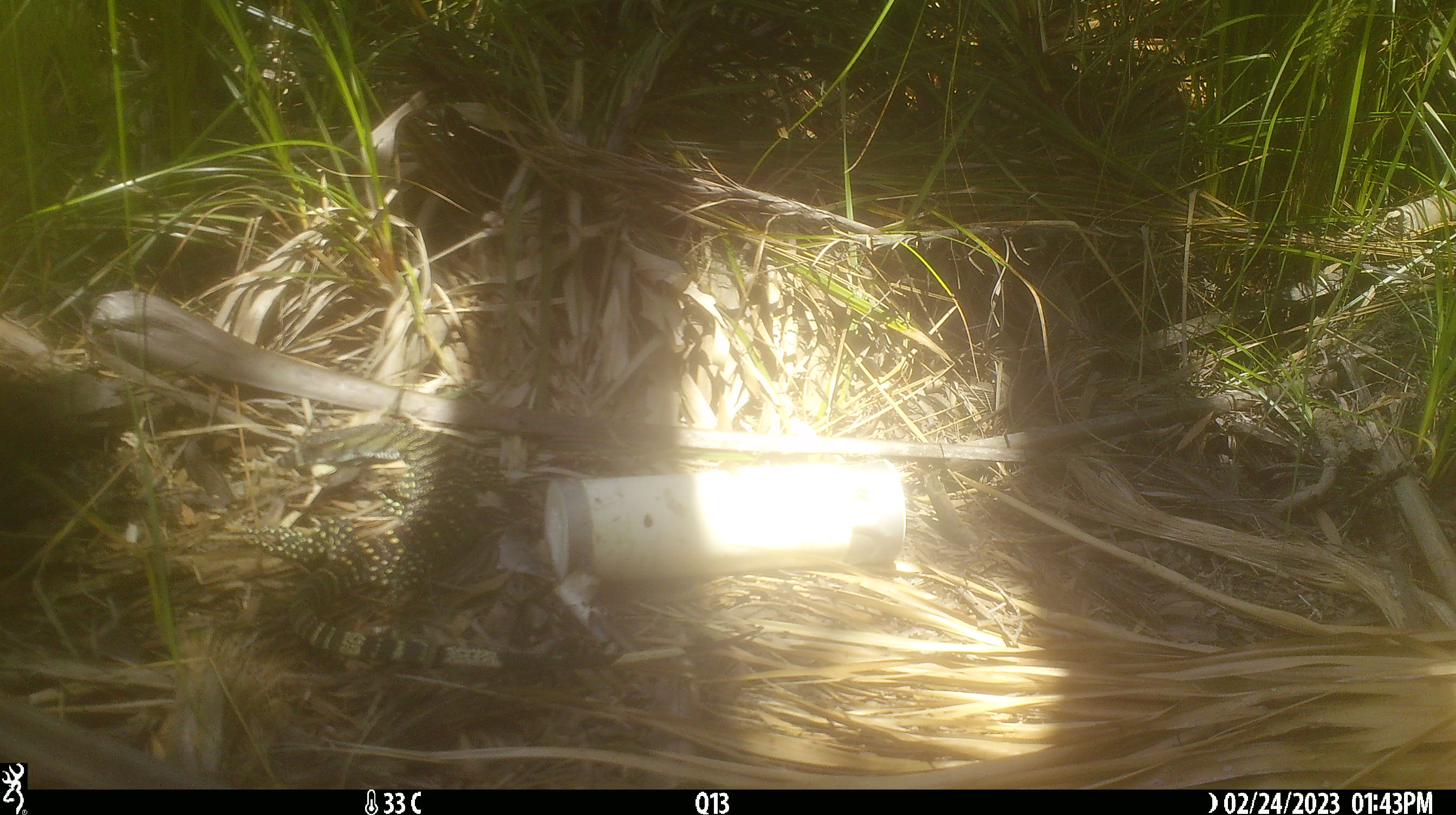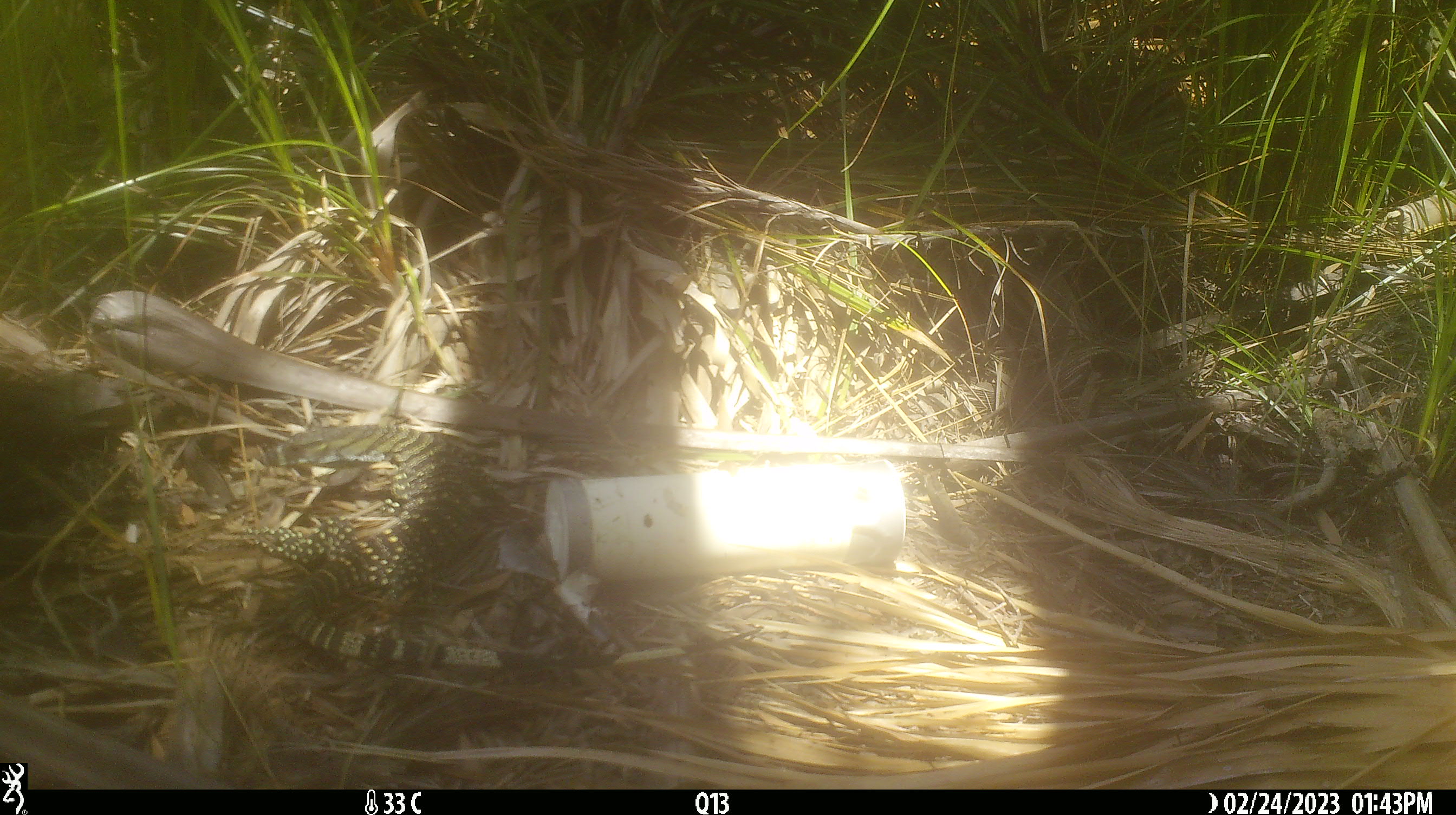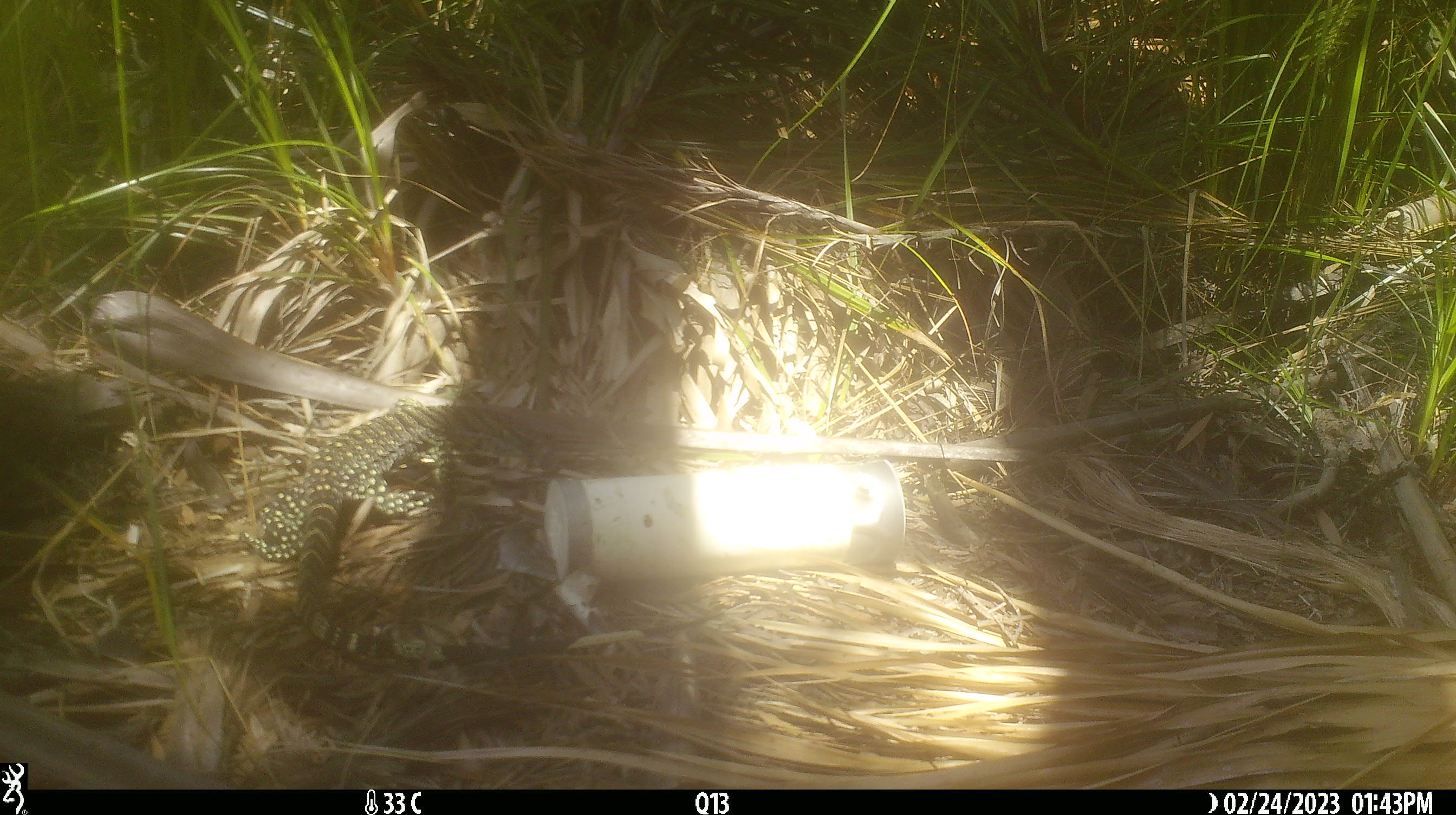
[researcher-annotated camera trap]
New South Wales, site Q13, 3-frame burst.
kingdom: Animalia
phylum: Chordata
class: Reptilia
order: Squamata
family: Varanidae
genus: Varanus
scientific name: Varanus varius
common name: lace monitor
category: goanna